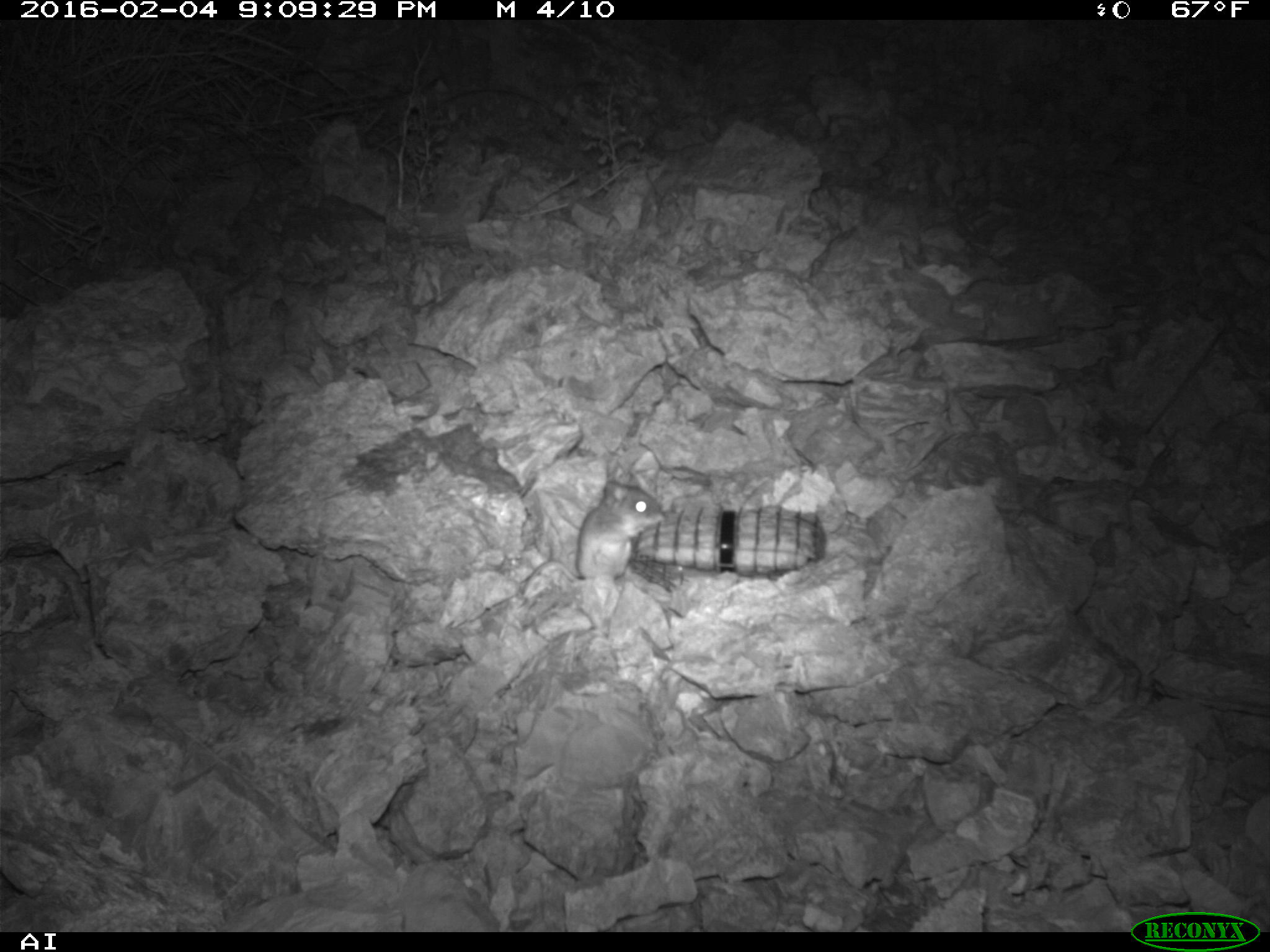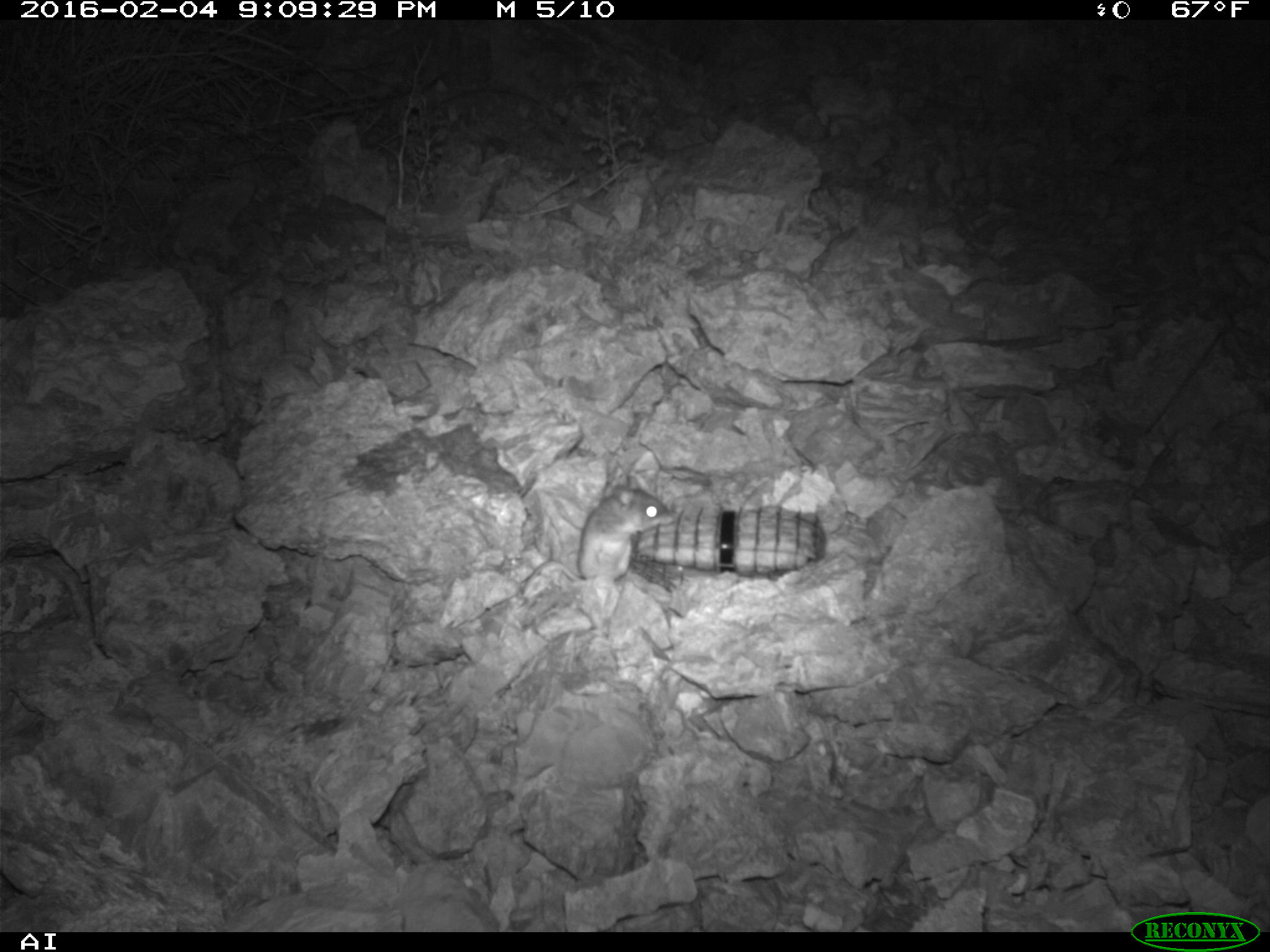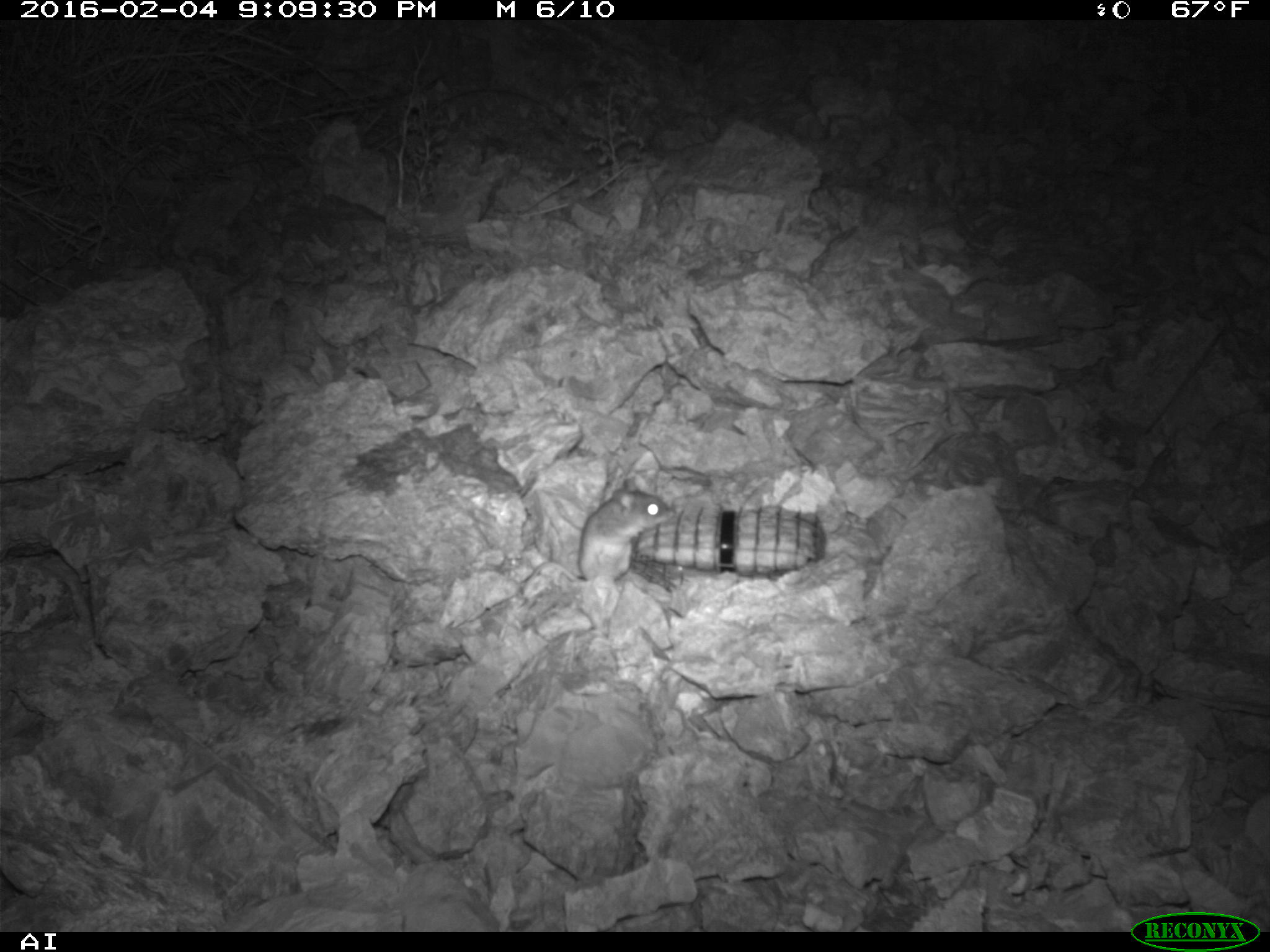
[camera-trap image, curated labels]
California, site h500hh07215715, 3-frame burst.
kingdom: Animalia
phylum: Chordata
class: Mammalia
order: Rodentia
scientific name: Rodentia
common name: rodent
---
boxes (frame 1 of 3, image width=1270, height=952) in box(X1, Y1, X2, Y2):
rodent: box(568, 473, 668, 601)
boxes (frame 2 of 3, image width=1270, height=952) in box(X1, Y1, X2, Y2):
rodent: box(514, 475, 673, 598)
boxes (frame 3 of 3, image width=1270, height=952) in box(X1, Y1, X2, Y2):
rodent: box(512, 474, 673, 589)